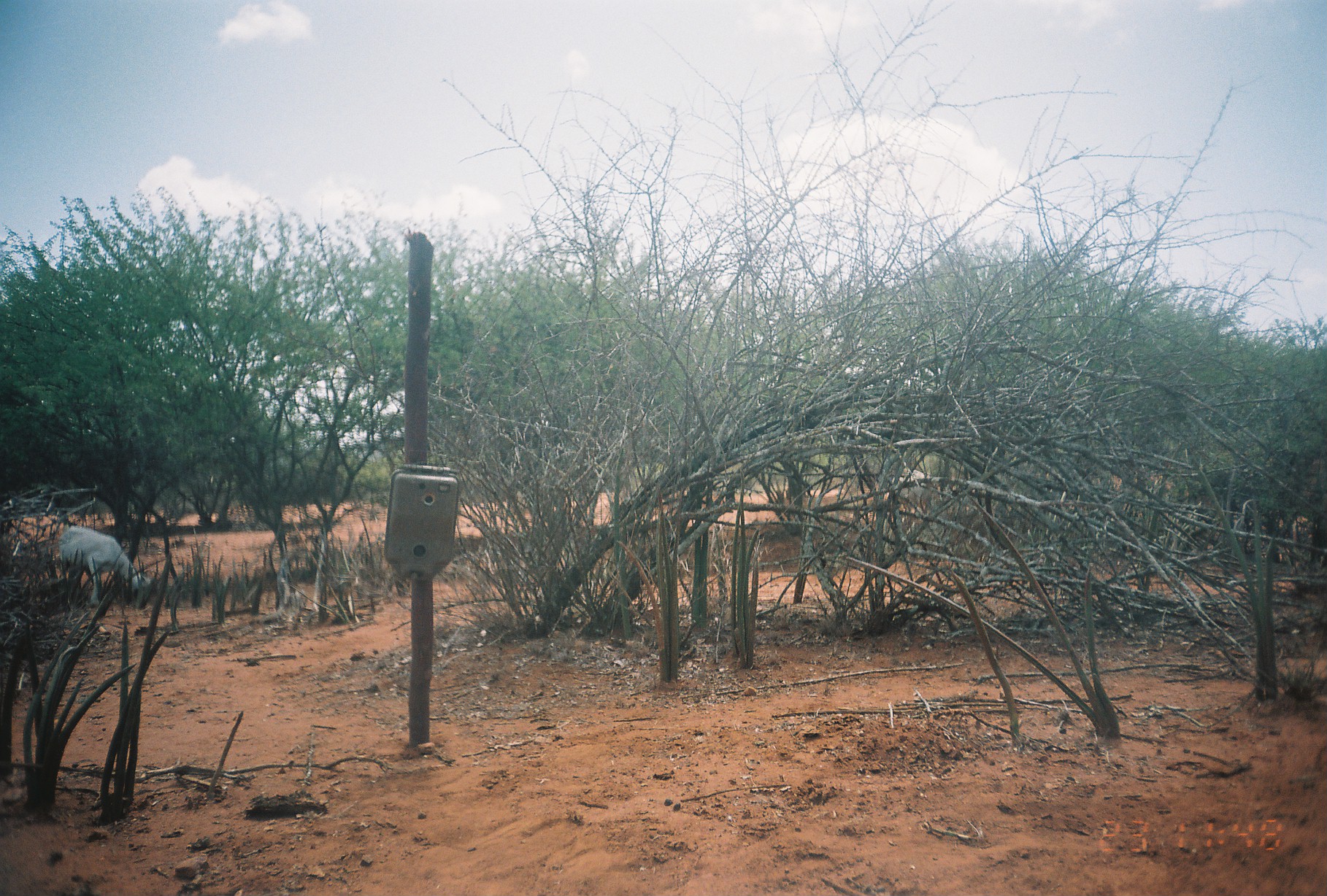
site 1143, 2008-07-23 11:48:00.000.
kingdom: Animalia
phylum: Chordata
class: Mammalia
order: Artiodactyla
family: Bovidae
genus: Capra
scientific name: Capra aegagrus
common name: wild goat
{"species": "Capra aegagrus (wild goat)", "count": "1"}